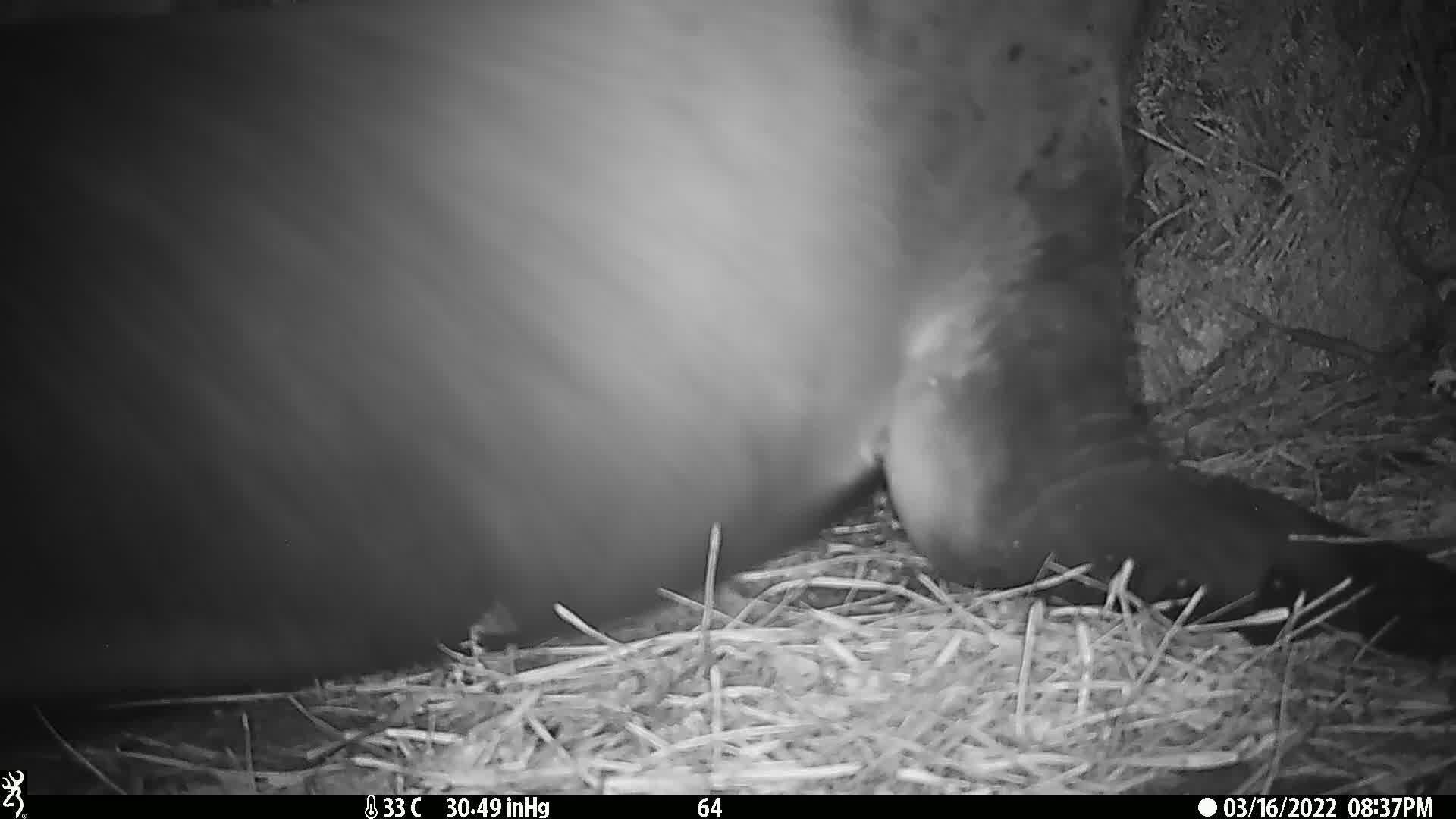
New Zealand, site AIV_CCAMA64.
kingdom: Animalia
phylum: Chordata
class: Mammalia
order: Carnivora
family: Otariidae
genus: Phocarctos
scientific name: Phocarctos hookeri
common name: new zealand sea lion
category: sealion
Sealion (new zealand sea lion) (Phocarctos hookeri).